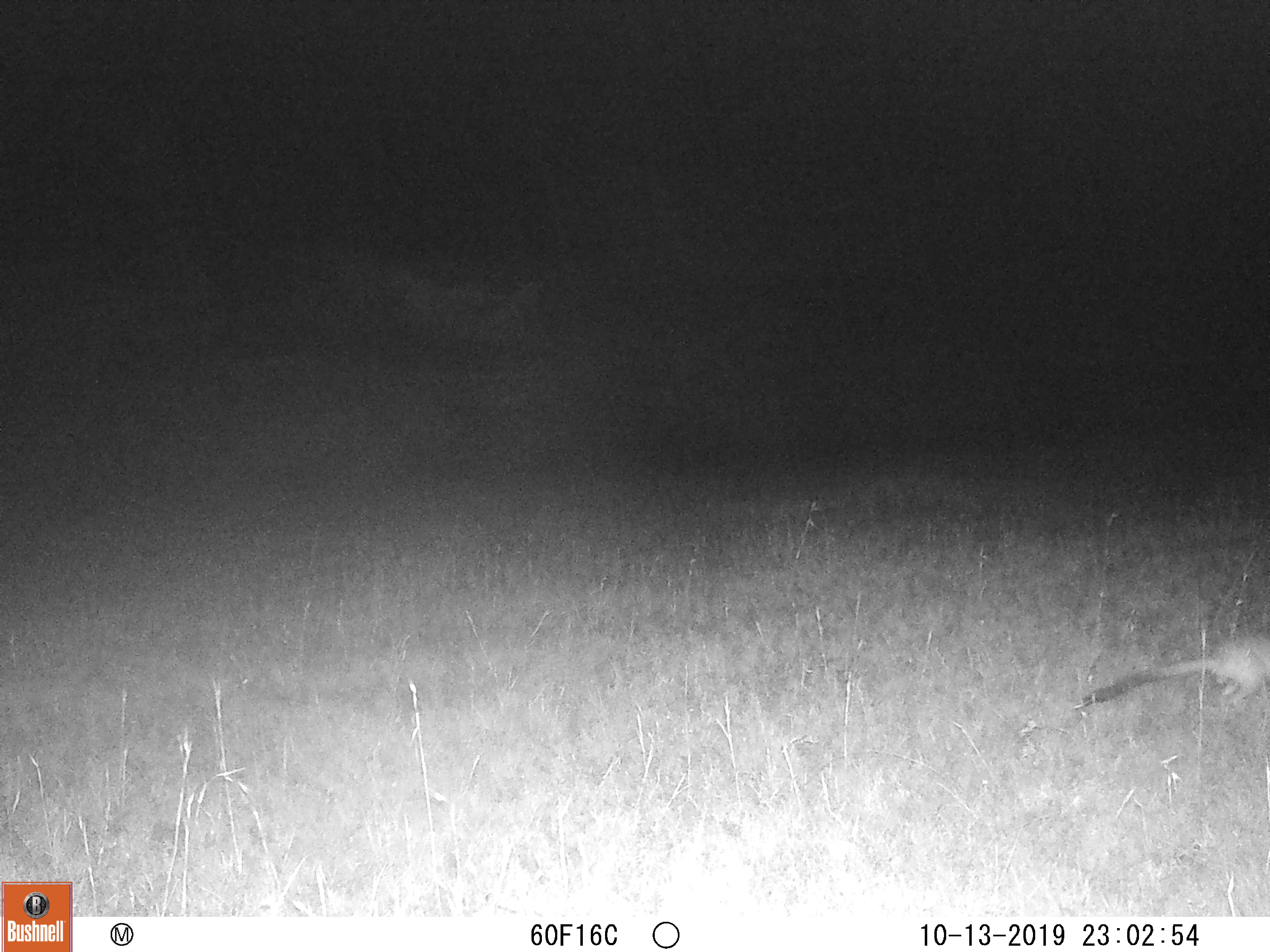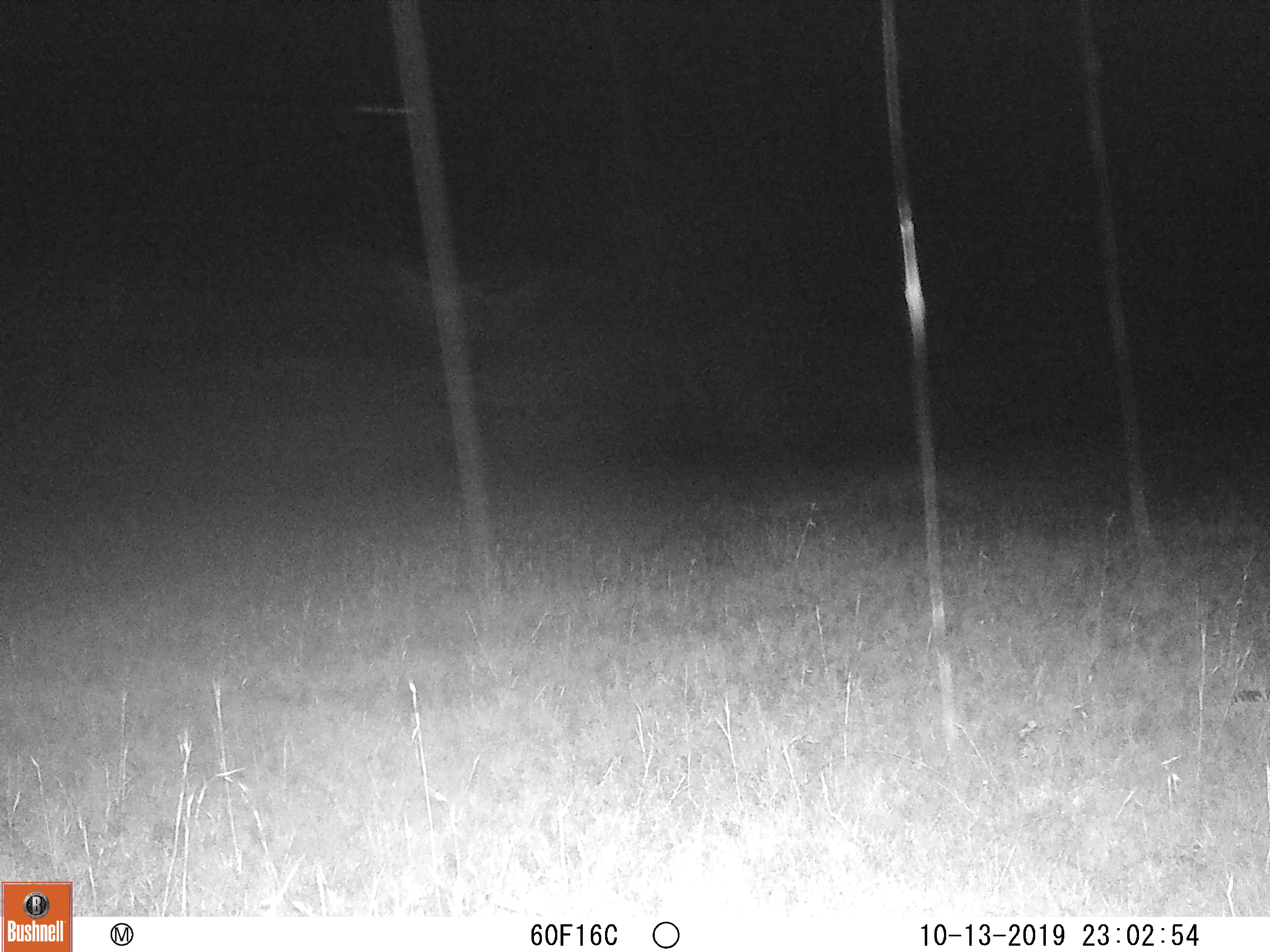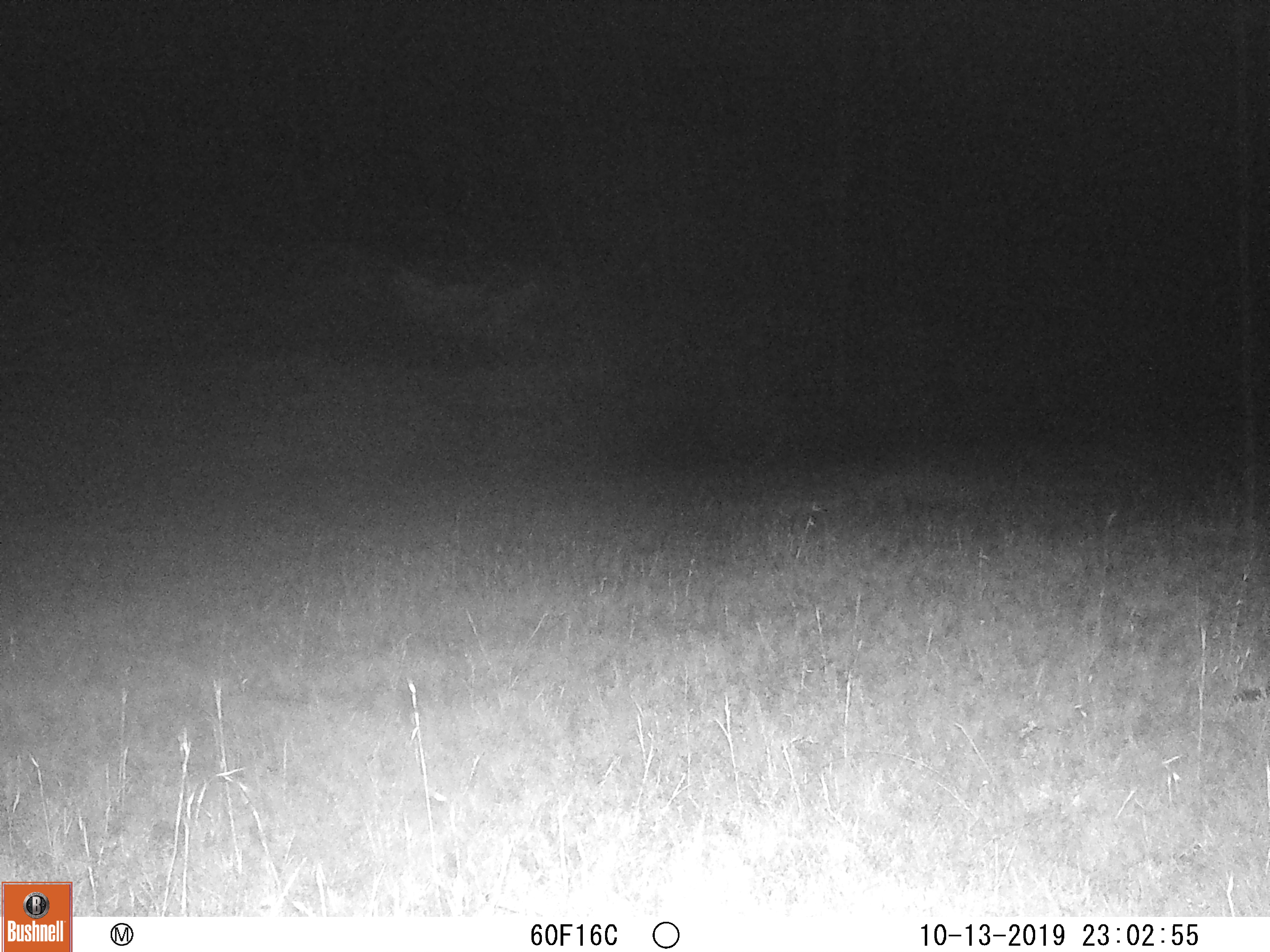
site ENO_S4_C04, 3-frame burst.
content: unidentified animal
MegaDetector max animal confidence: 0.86